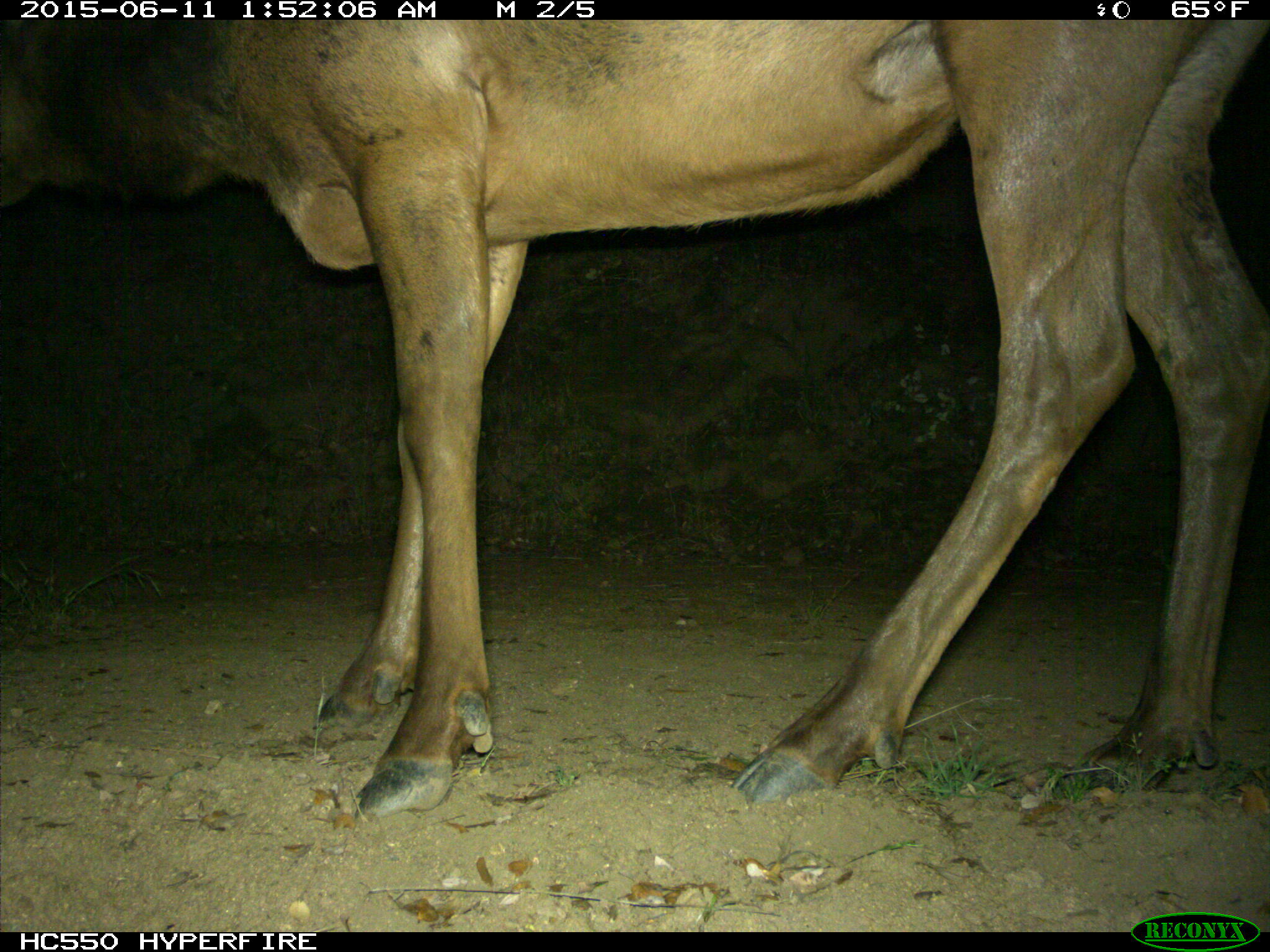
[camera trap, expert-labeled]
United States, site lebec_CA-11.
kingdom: Animalia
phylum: Chordata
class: Mammalia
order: Artiodactyla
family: Cervidae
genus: Cervus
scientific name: Cervus canadensis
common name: elk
Cervus canadensis (elk).